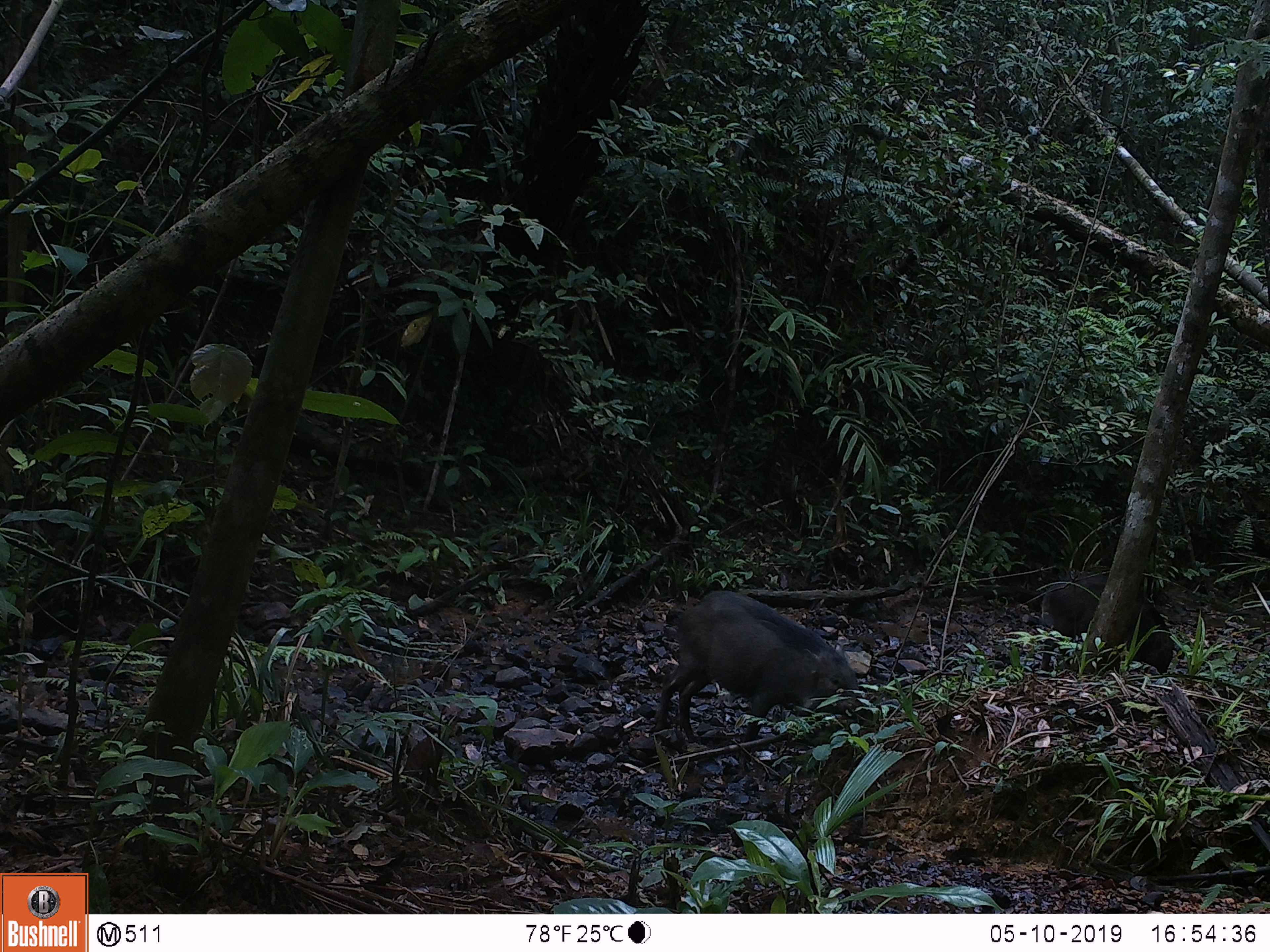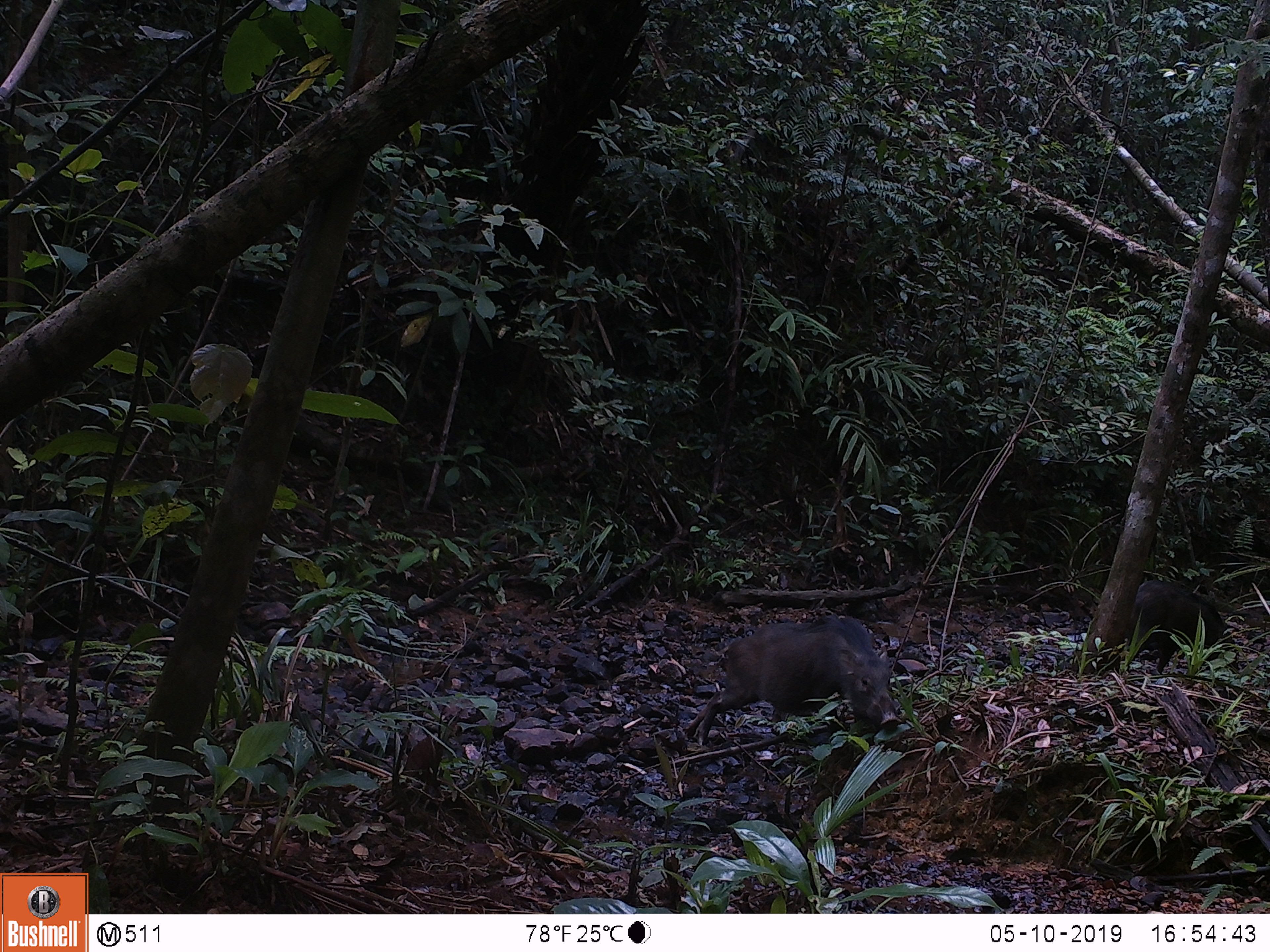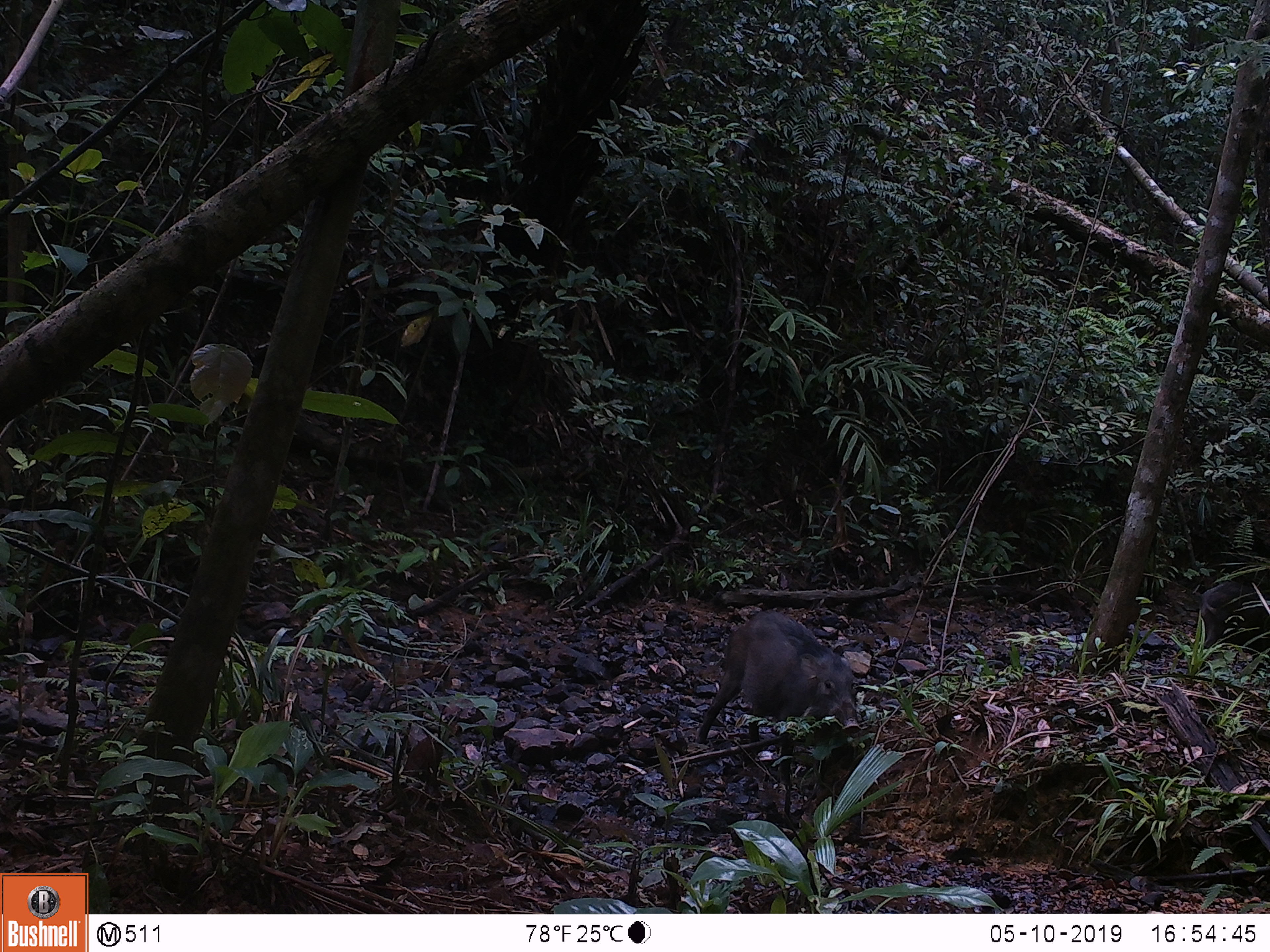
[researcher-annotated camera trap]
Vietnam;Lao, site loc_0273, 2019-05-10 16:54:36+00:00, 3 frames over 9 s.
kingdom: Animalia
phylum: Chordata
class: Mammalia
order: Artiodactyla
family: Suidae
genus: Sus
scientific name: Sus scrofa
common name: eurasian wild pig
Eurasian wild pig (Sus scrofa). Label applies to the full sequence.